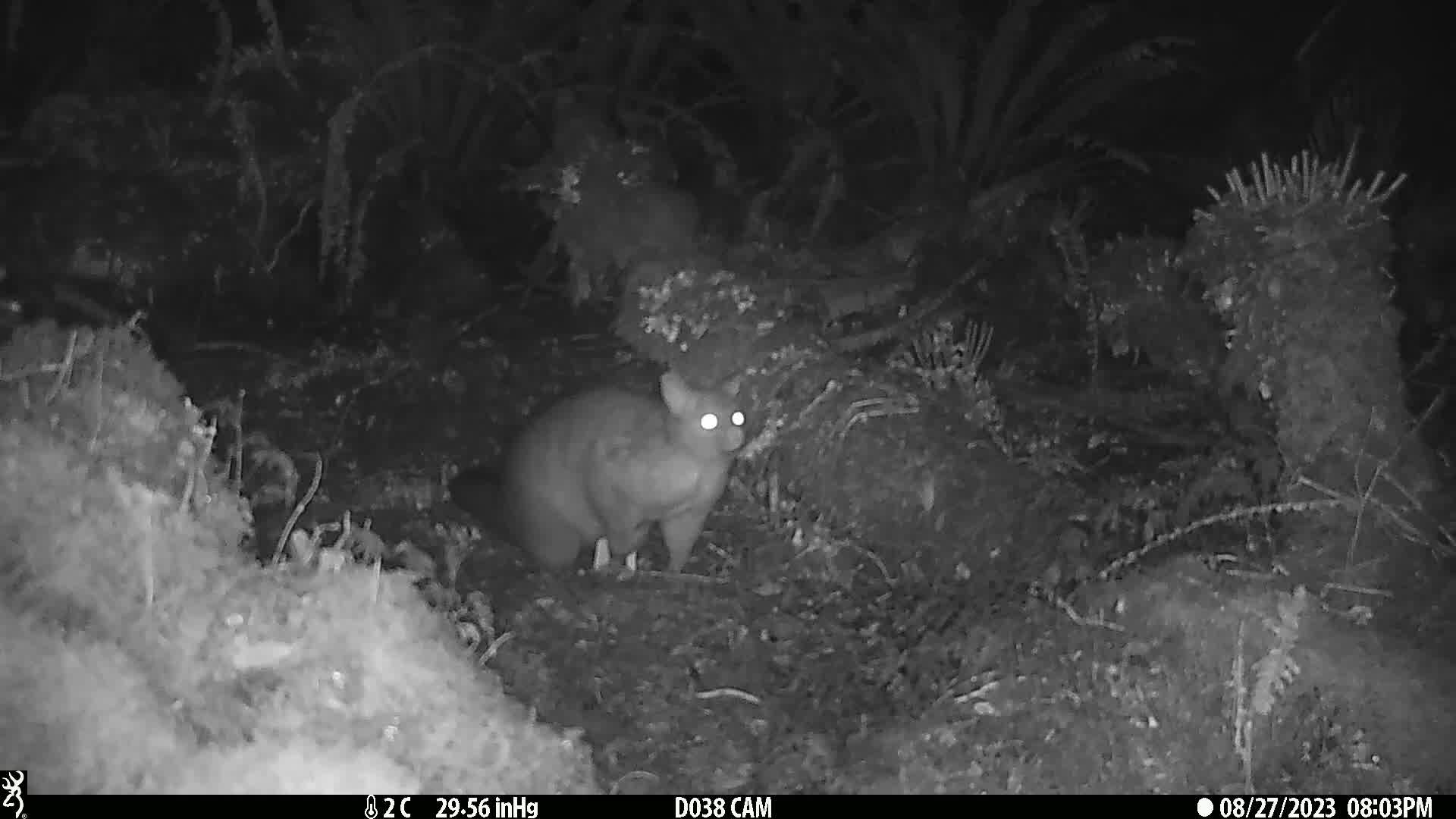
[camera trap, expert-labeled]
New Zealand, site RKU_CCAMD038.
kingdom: Animalia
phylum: Chordata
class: Mammalia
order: Diprotodontia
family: Phalangeridae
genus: Trichosurus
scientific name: Trichosurus vulpecula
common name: common brushtail possum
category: possum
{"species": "possum (common brushtail possum) (Trichosurus vulpecula)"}